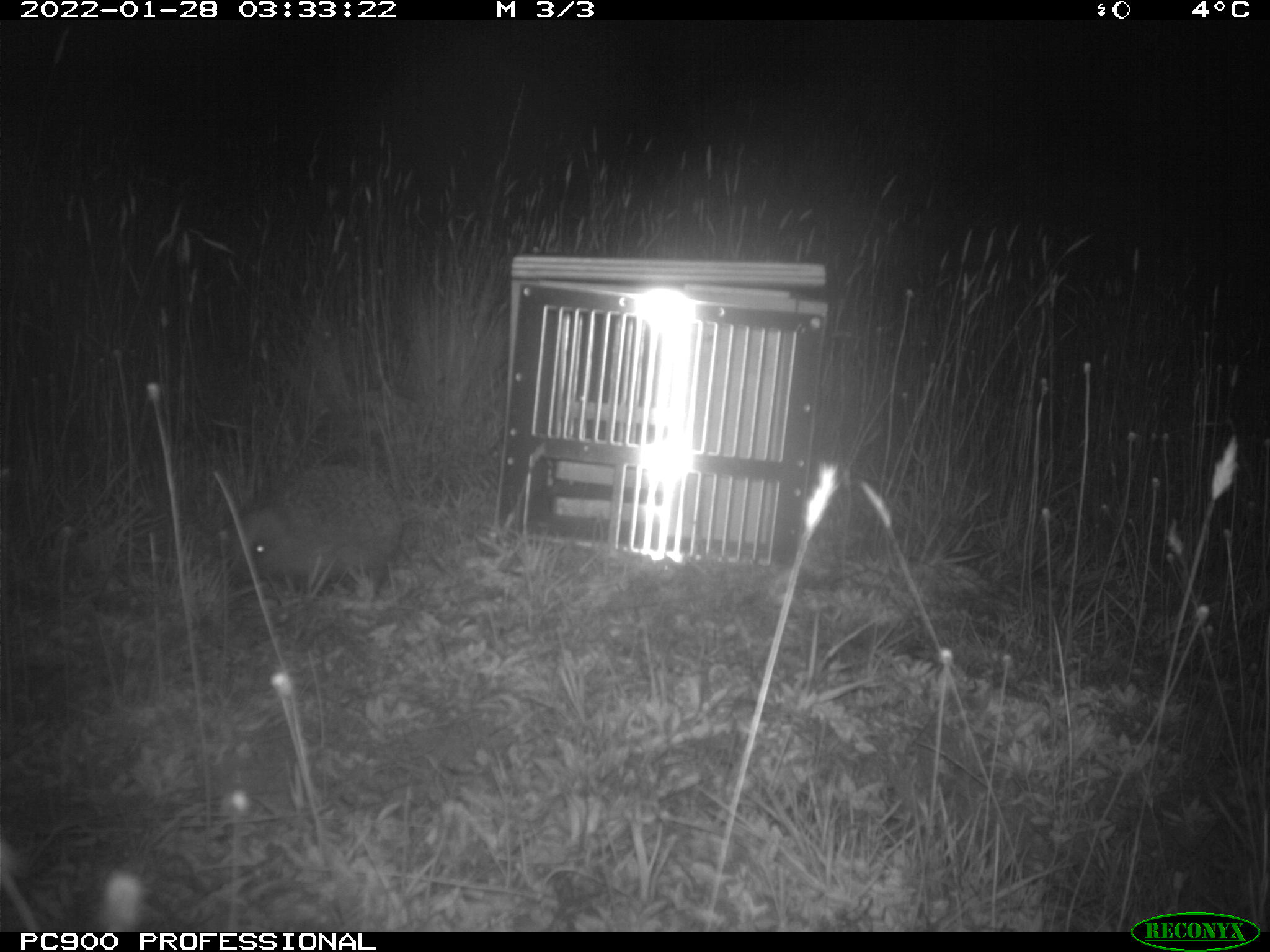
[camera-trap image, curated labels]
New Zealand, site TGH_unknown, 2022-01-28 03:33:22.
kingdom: Animalia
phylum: Chordata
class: Mammalia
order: Eulipotyphla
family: Erinaceidae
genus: Erinaceus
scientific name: Erinaceus europaeus europaeus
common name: european hedgehog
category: hedgehog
Hedgehog (european hedgehog) (Erinaceus europaeus europaeus).